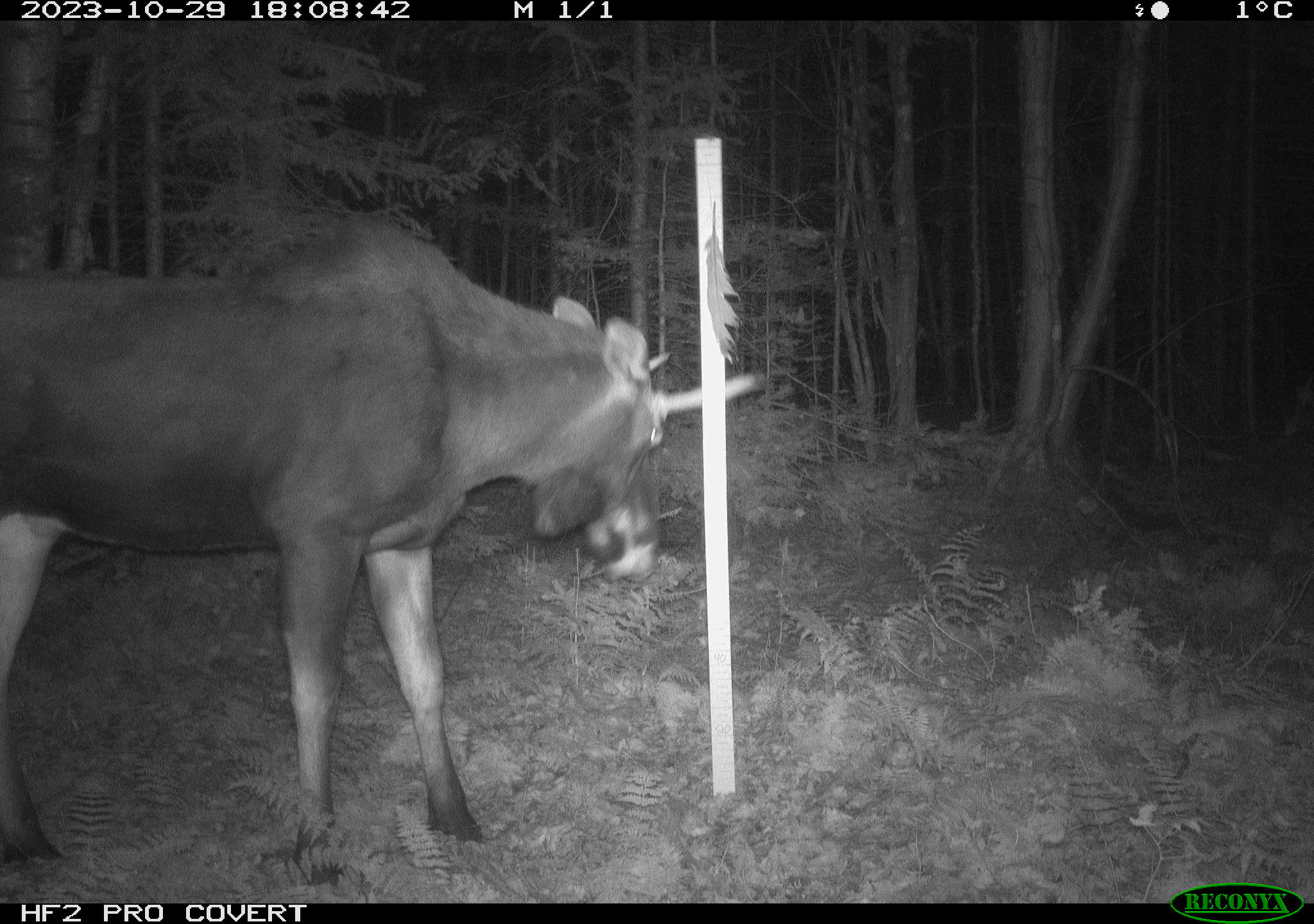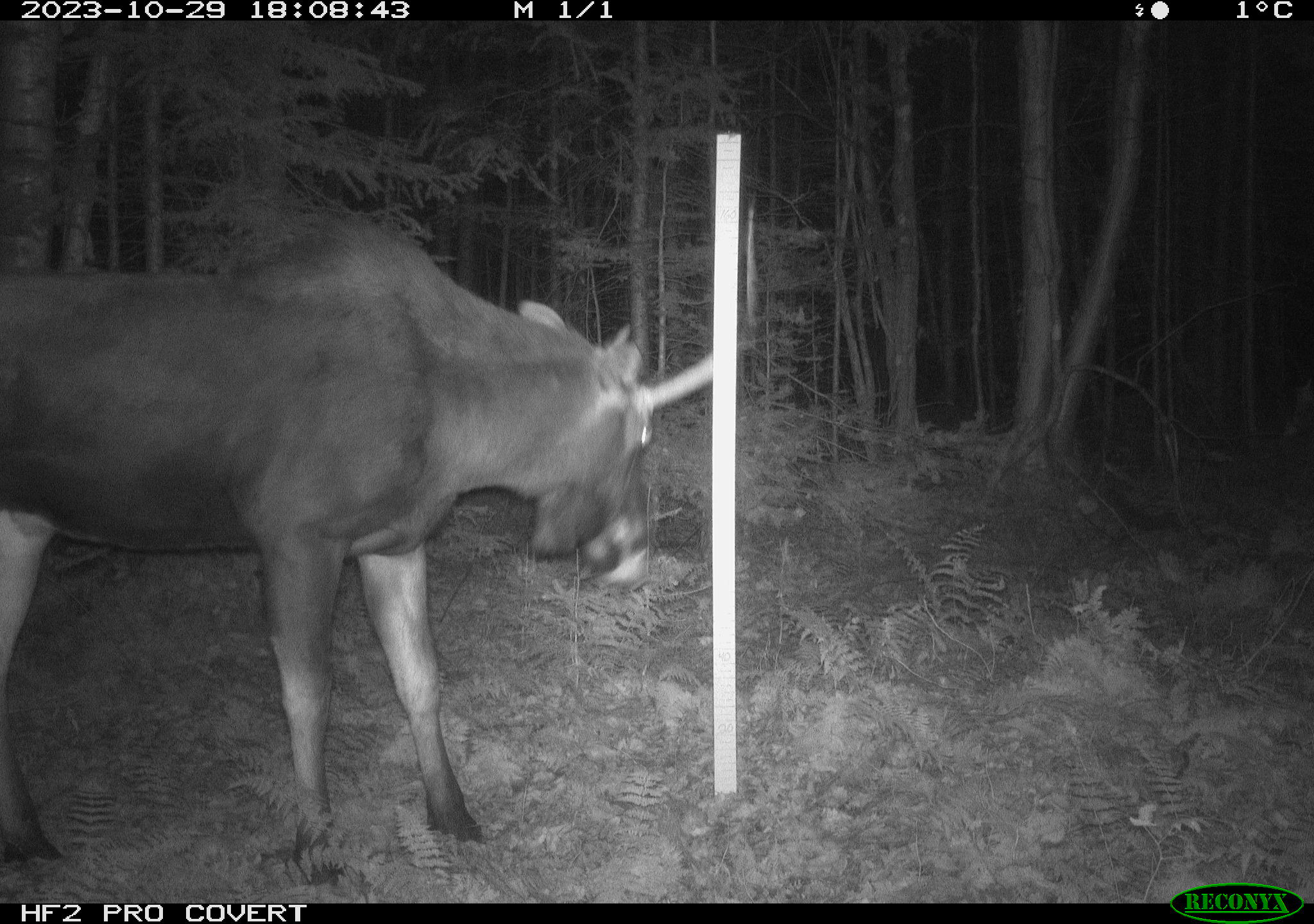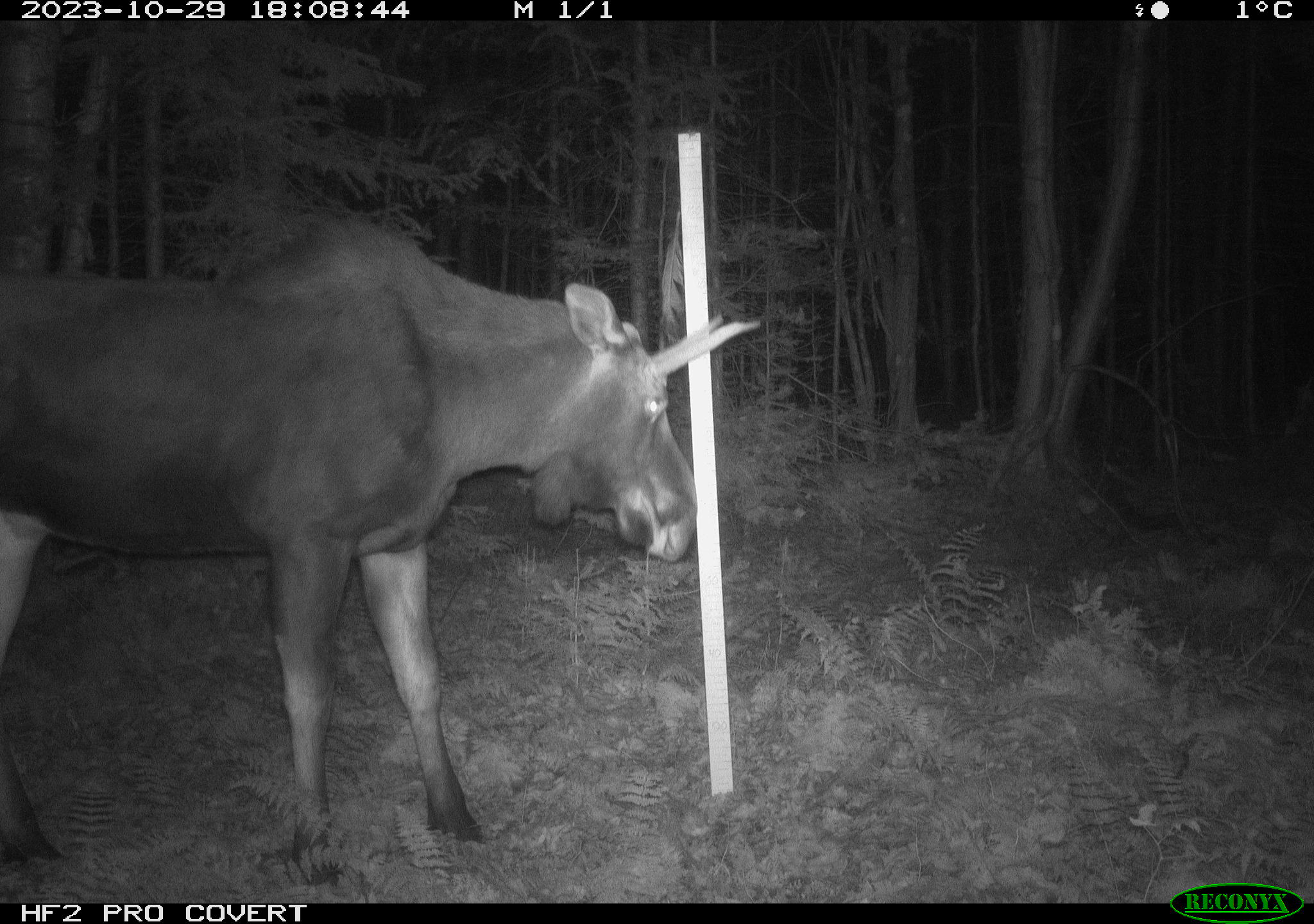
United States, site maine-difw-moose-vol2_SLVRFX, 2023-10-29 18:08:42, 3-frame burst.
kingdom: Animalia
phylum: Chordata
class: Mammalia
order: Artiodactyla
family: Cervidae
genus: Alces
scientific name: Alces alces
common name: moose